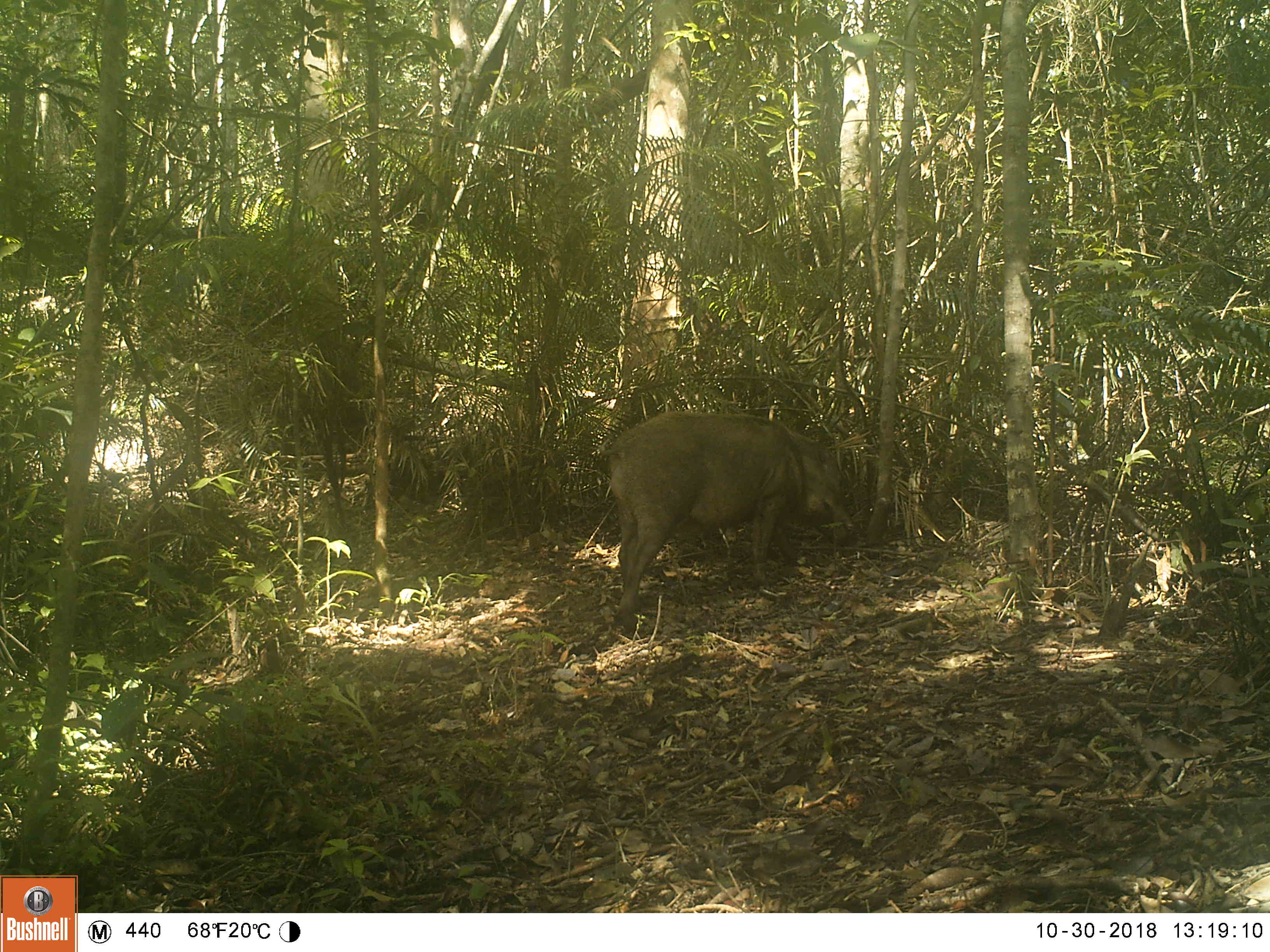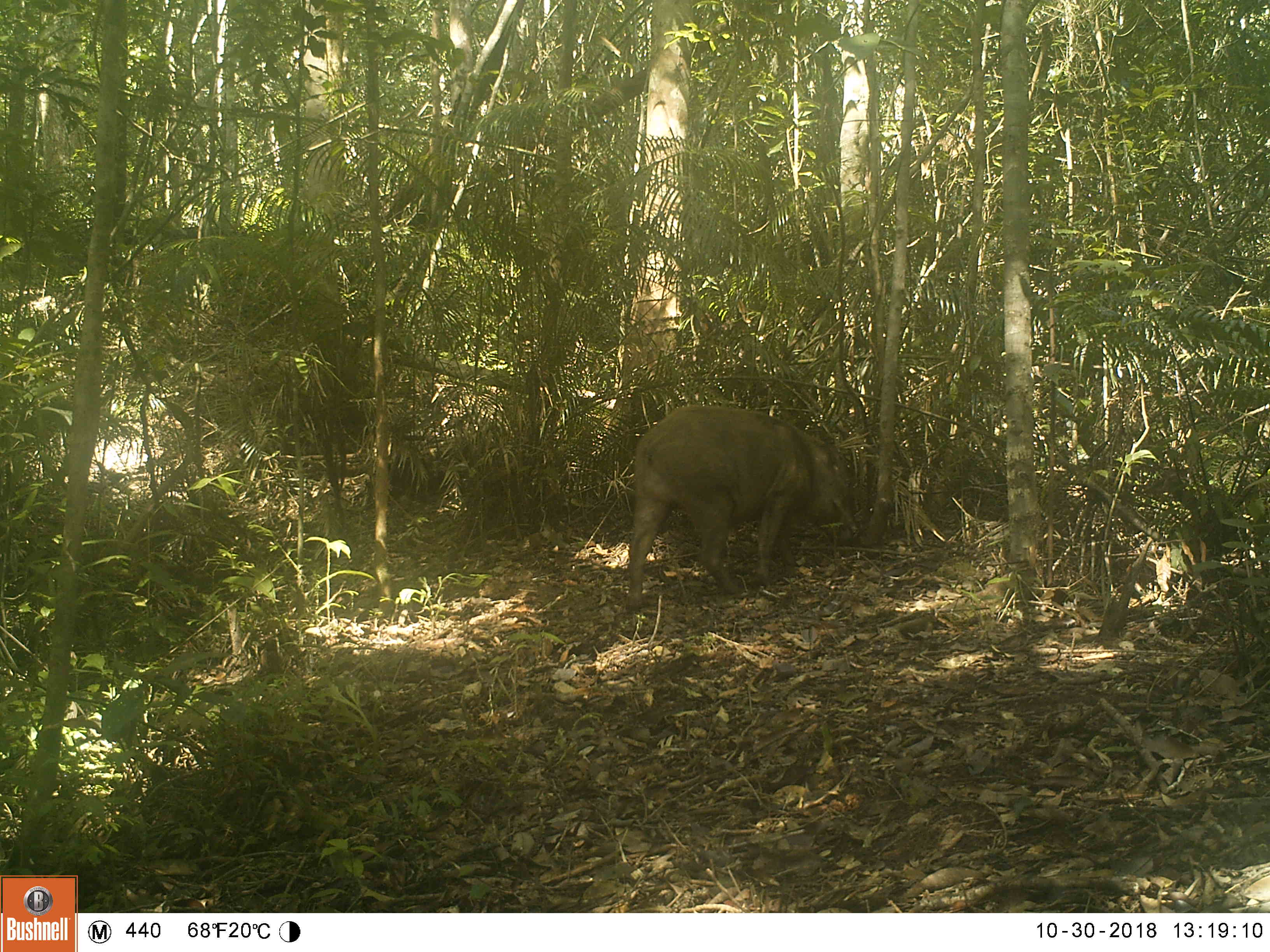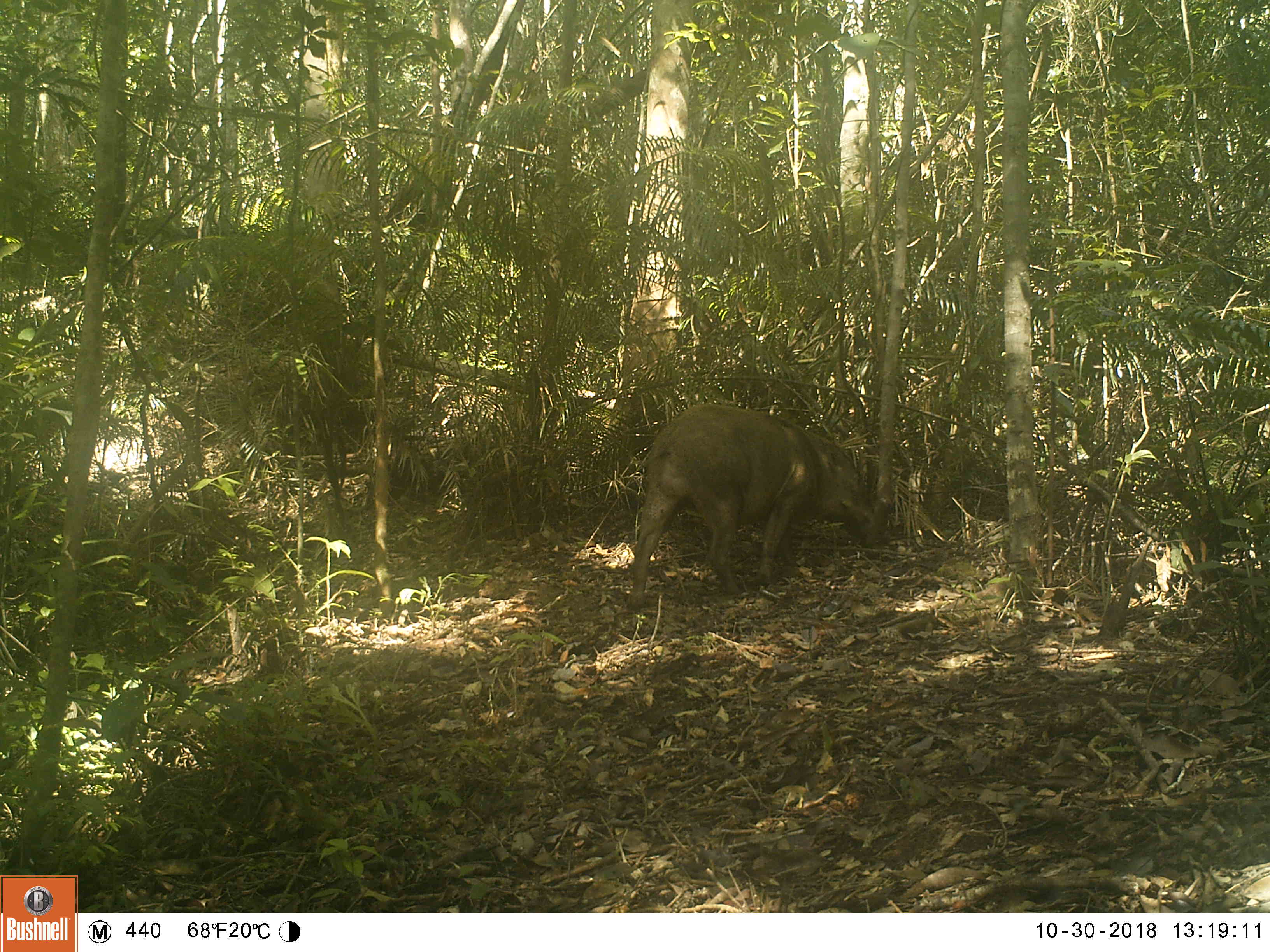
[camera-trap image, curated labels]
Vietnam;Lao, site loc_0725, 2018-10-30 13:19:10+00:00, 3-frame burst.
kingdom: Animalia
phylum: Chordata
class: Mammalia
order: Artiodactyla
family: Suidae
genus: Sus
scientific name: Sus scrofa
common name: eurasian wild pig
Eurasian wild pig (Sus scrofa). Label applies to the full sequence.